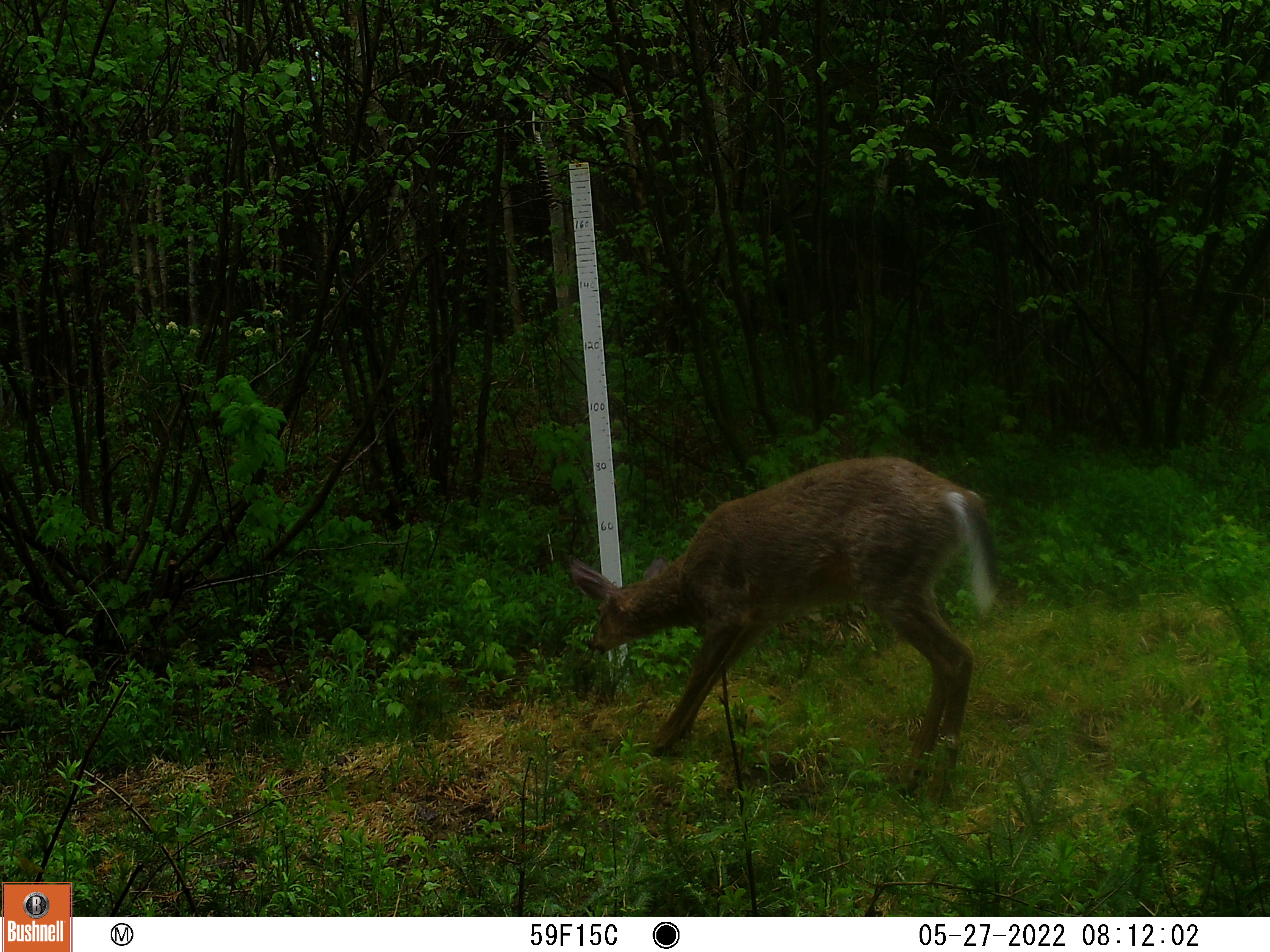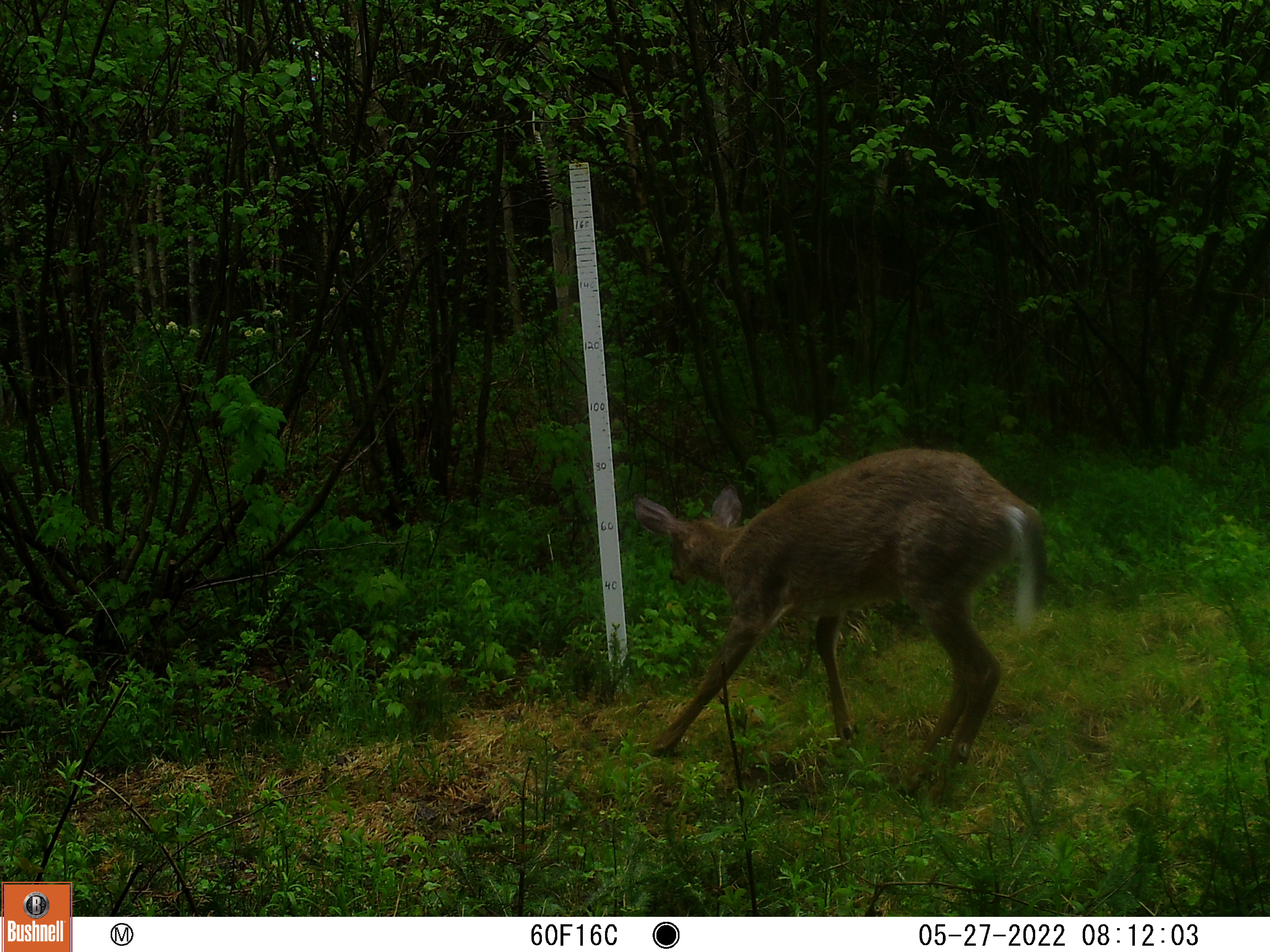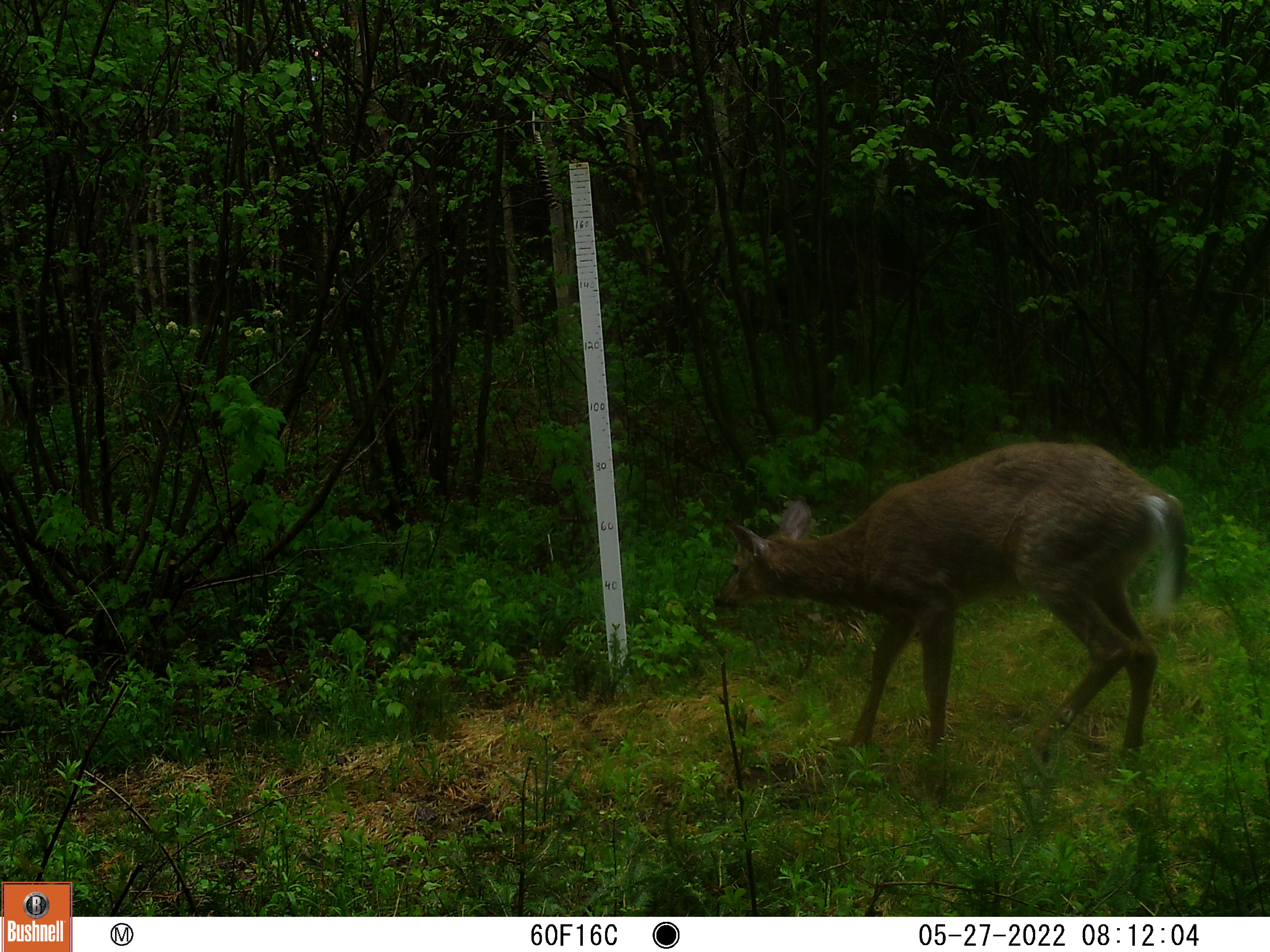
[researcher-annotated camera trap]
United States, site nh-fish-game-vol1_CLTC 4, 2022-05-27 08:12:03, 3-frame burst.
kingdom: Animalia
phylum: Chordata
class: Mammalia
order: Artiodactyla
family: Cervidae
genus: Odocoileus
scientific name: Odocoileus virginianus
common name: white-tailed deer